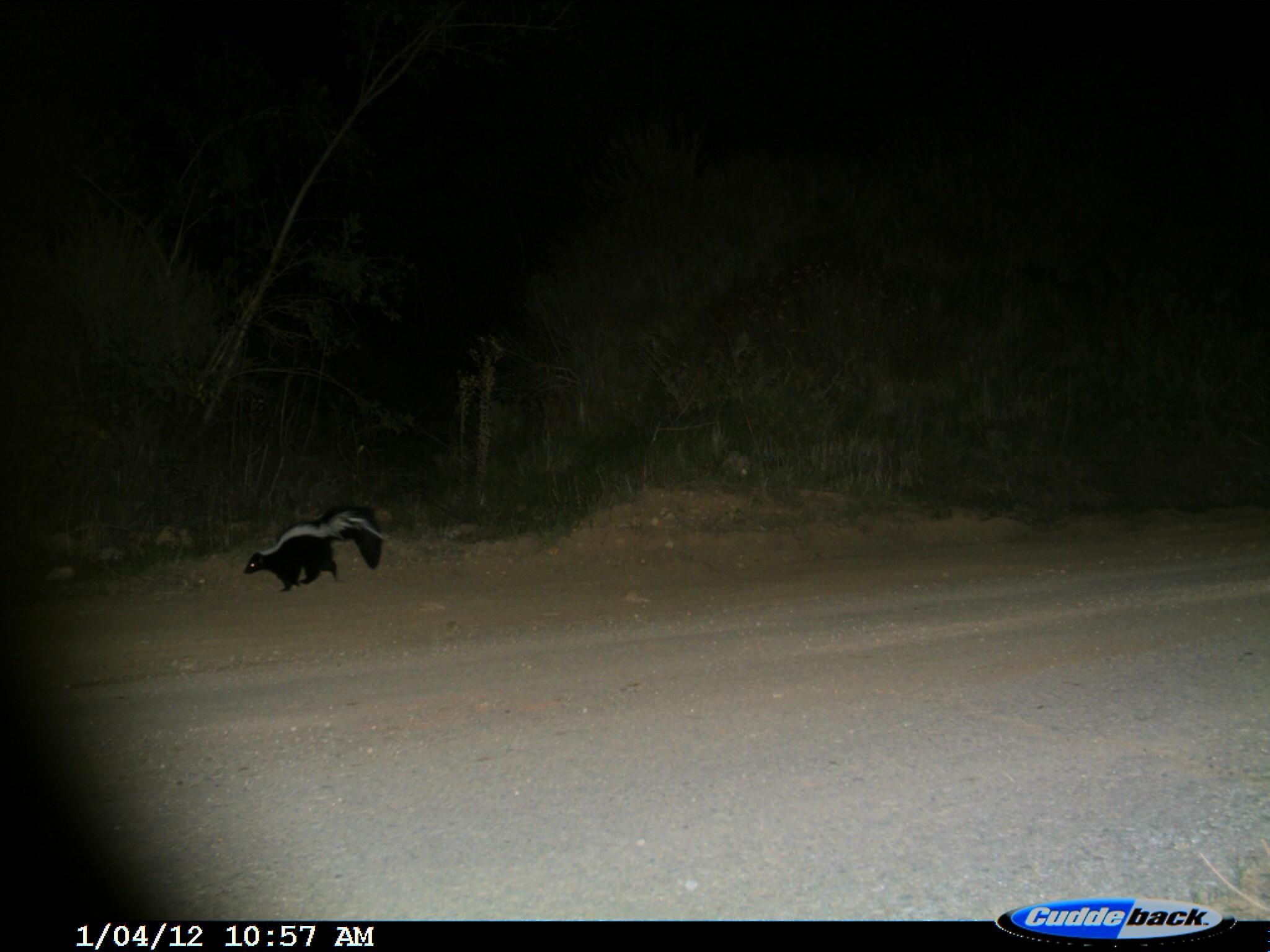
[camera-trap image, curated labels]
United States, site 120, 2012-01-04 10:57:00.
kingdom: Animalia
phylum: Chordata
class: Mammalia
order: Carnivora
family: Mephitidae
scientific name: Mephitidae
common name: skunk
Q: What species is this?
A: Skunk (Mephitidae).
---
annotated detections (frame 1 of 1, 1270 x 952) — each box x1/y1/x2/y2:
skunk: 235/489/402/600